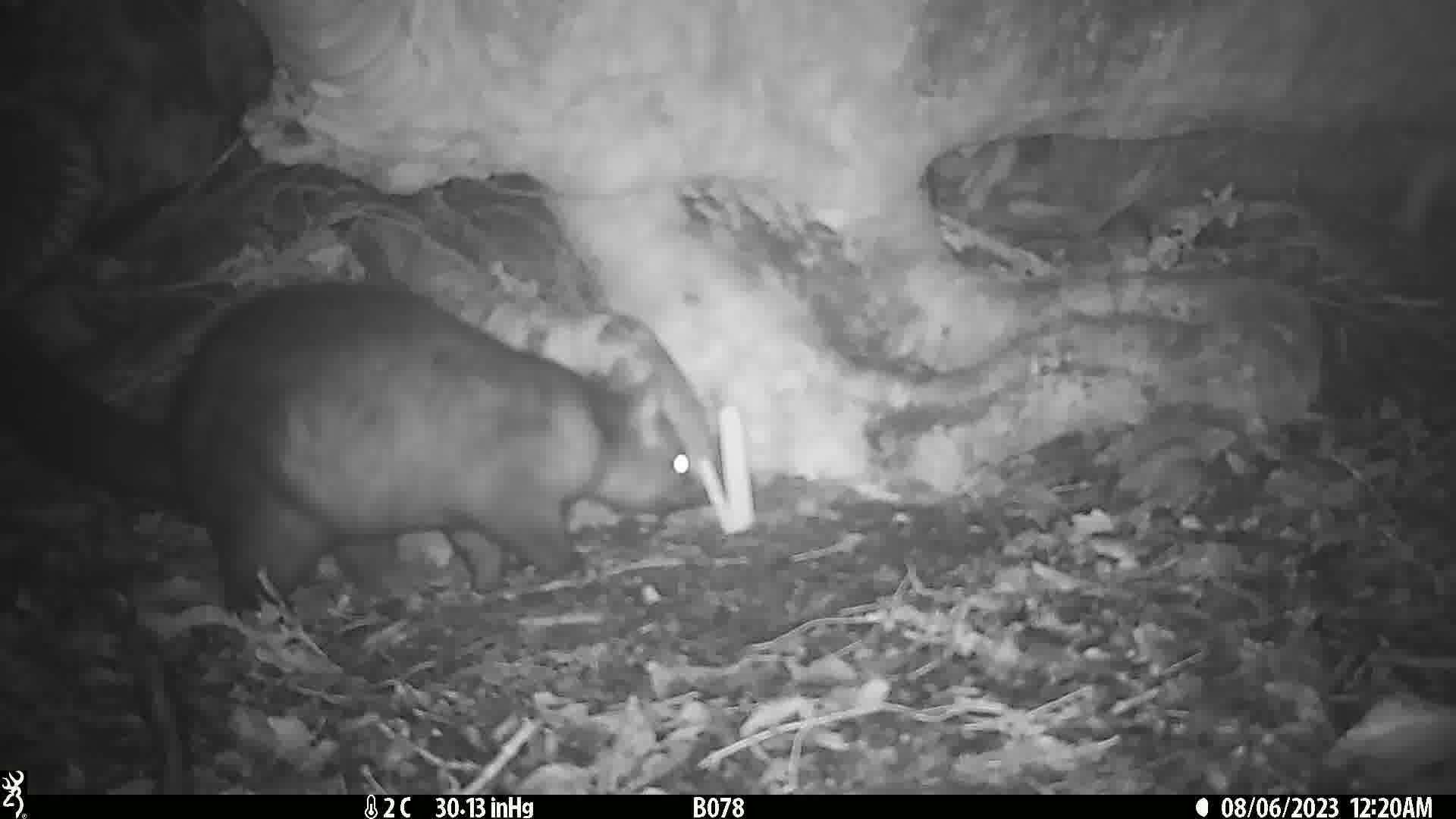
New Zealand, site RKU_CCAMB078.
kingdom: Animalia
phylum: Chordata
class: Mammalia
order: Diprotodontia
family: Phalangeridae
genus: Trichosurus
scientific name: Trichosurus vulpecula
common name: common brushtail possum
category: possum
Possum (common brushtail possum) (Trichosurus vulpecula).